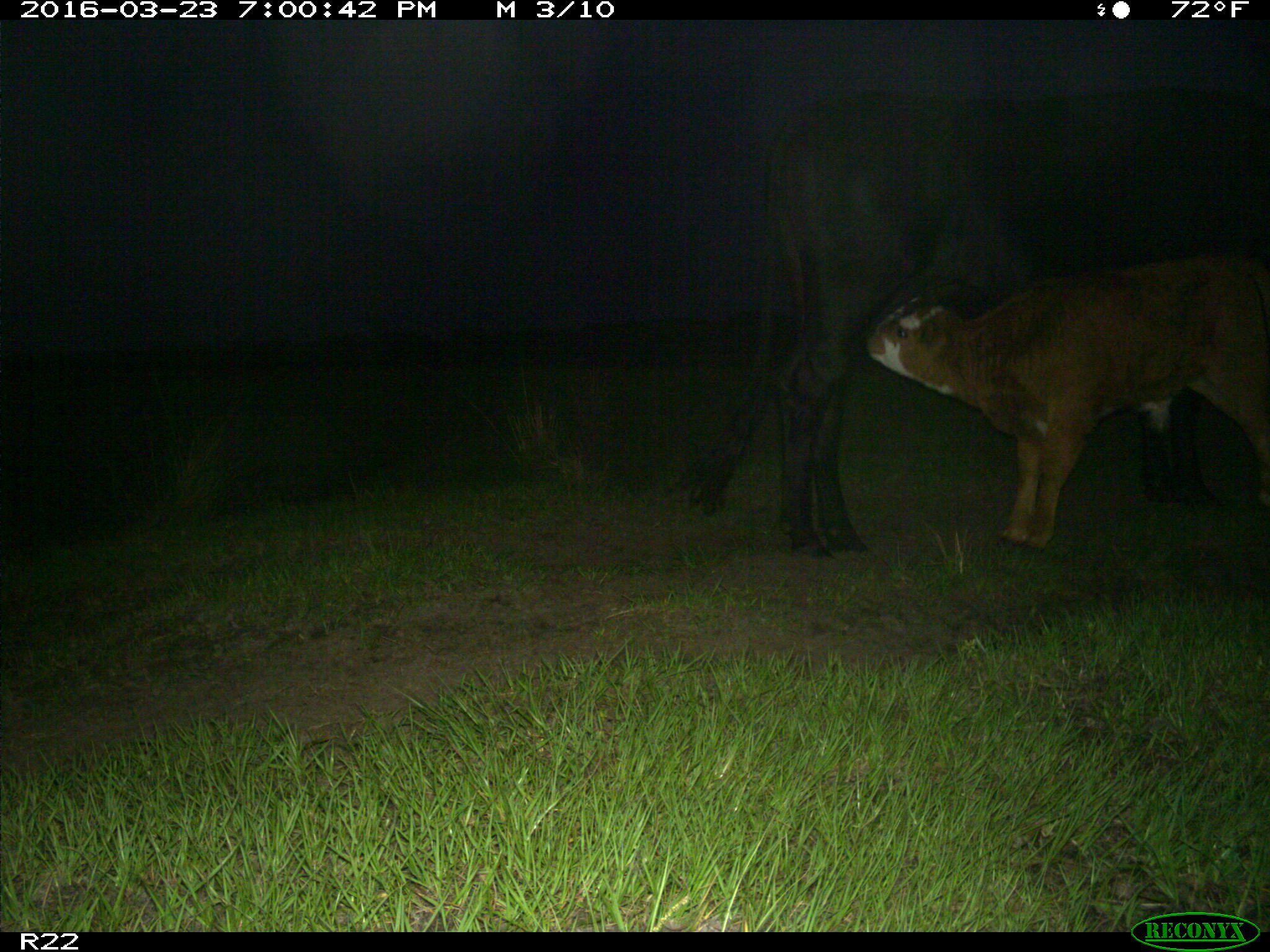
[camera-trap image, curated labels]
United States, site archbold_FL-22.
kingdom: Animalia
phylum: Chordata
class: Mammalia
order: Artiodactyla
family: Bovidae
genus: Bos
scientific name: Bos taurus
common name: domestic cow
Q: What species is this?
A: Bos taurus (domestic cow).